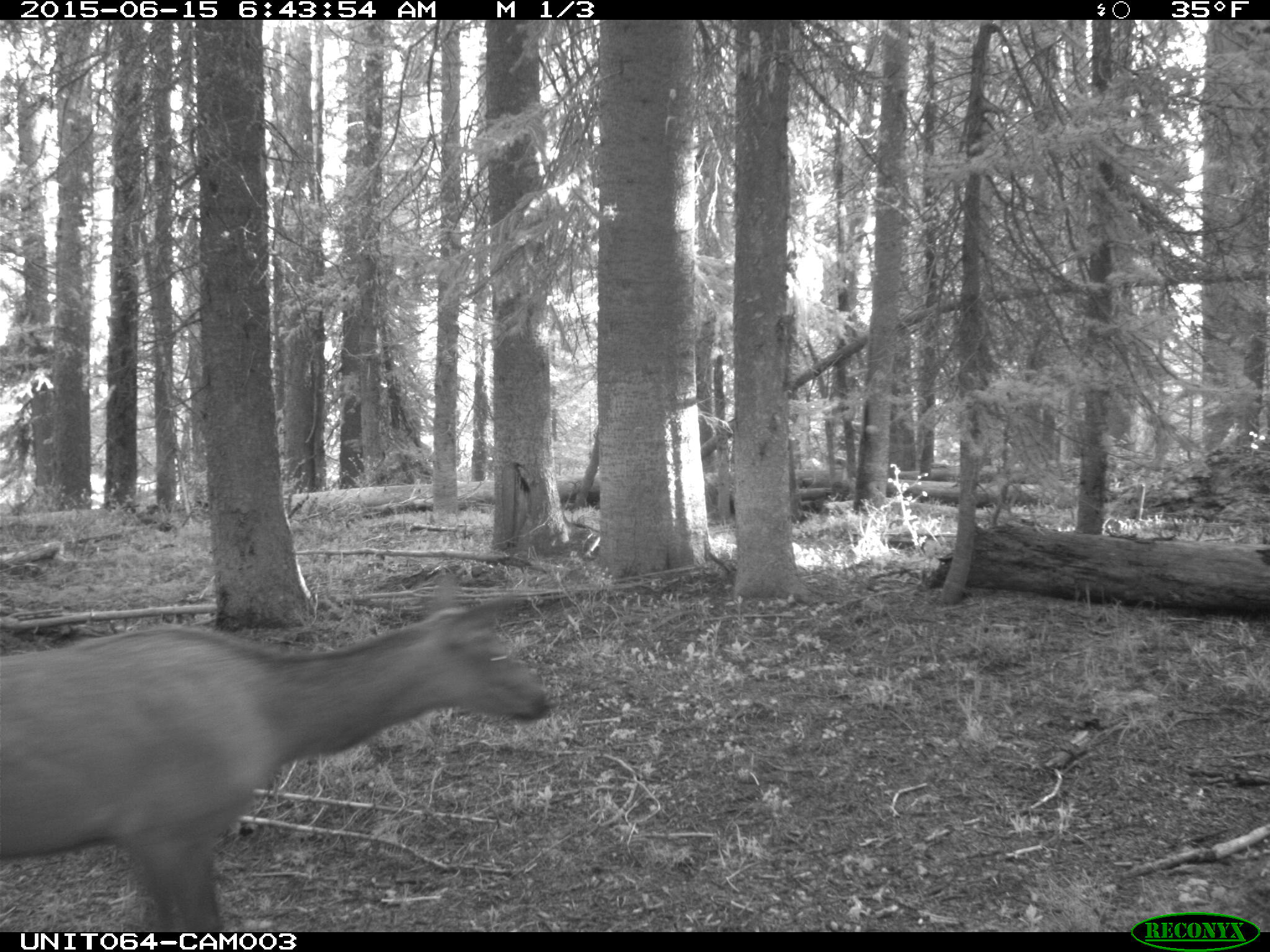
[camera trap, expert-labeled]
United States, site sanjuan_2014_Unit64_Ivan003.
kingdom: Animalia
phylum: Chordata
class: Mammalia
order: Artiodactyla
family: Cervidae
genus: Cervus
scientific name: Cervus elaphus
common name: red deer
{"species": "Cervus elaphus (red deer)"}